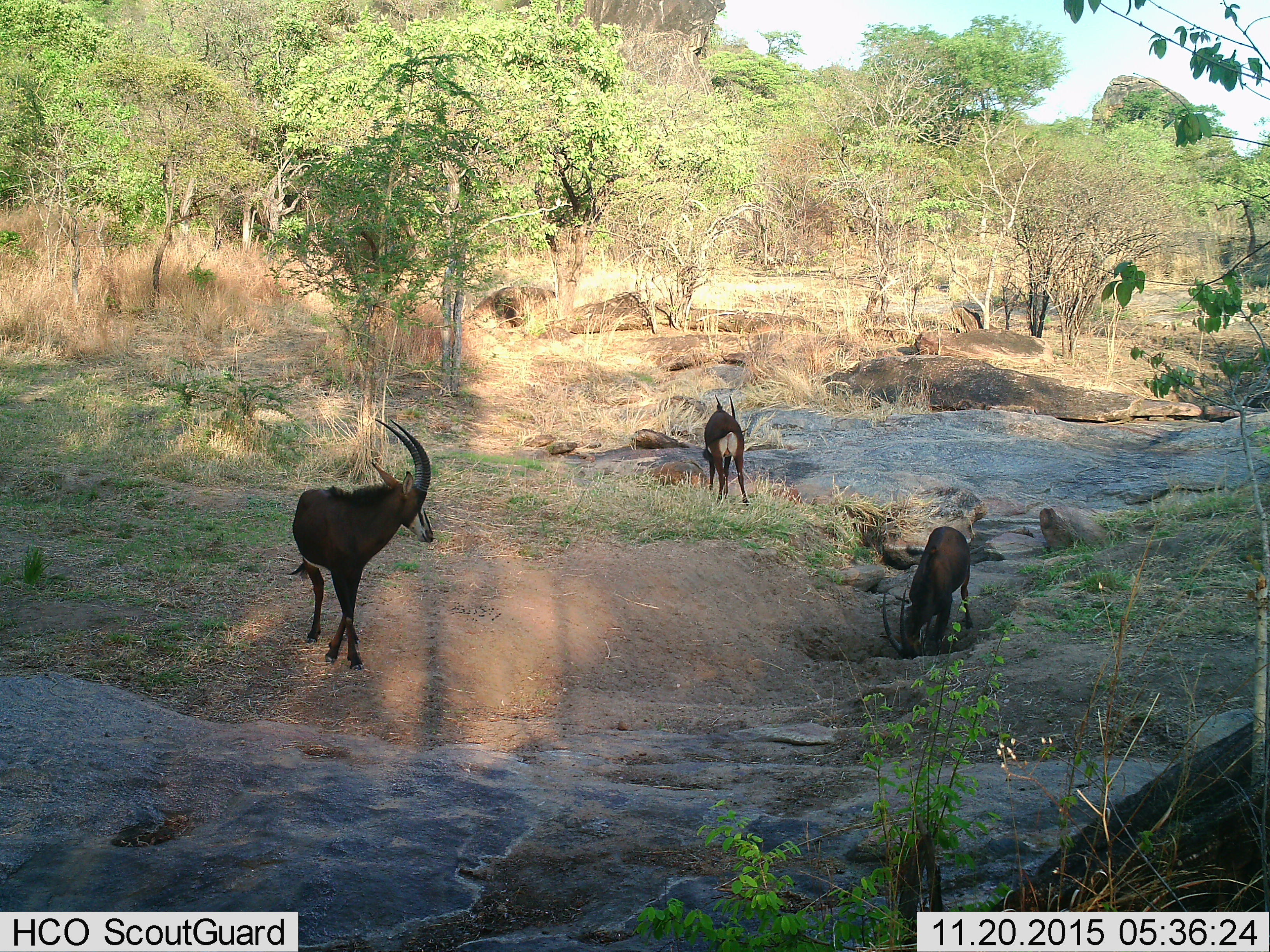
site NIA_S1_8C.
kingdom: Animalia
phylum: Chordata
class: Mammalia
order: Artiodactyla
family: Bovidae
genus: Hippotragus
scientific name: Hippotragus niger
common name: sable antelope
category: sable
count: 3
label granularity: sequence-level